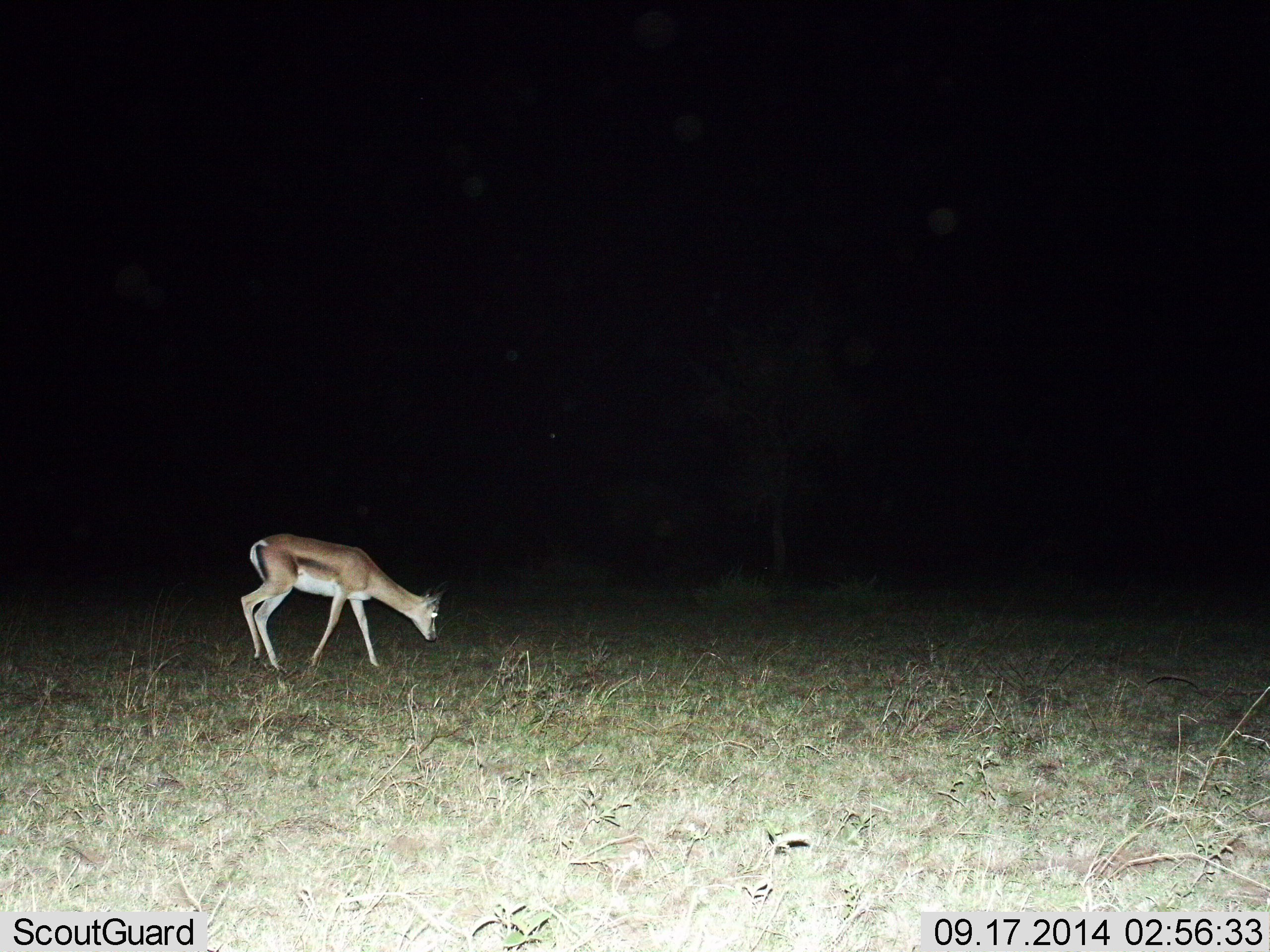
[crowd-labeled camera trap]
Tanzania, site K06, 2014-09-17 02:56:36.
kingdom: Animalia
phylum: Chordata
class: Mammalia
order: Artiodactyla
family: Bovidae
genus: Eudorcas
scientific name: Eudorcas thomsonii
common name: thomson's gazelle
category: gazellethomsons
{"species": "gazellethomsons (thomson's gazelle) (Eudorcas thomsonii)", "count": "1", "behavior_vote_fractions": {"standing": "30%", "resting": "0%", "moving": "0%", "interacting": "0%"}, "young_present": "0%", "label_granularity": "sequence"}